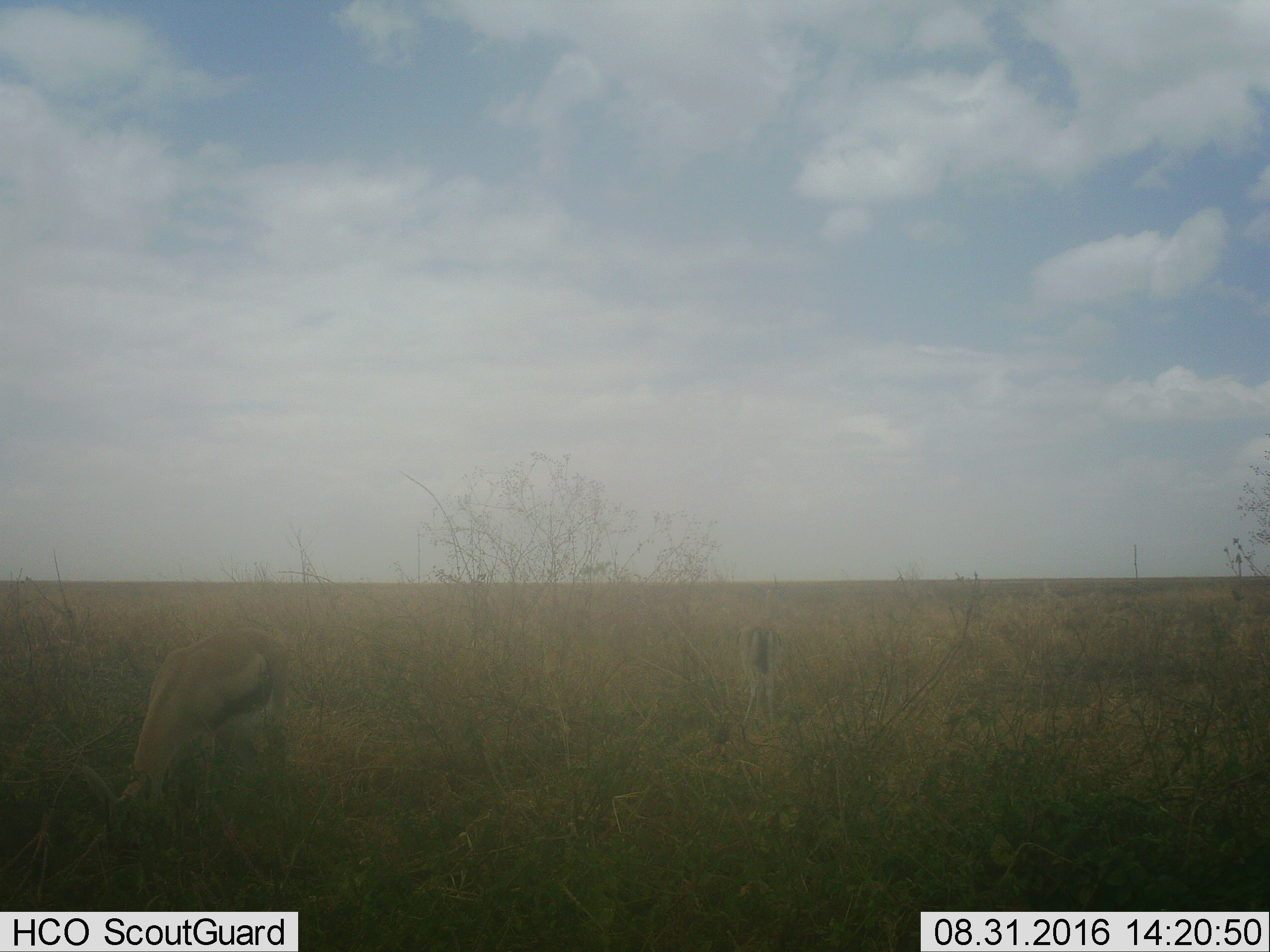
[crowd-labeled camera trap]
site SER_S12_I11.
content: unidentified animal